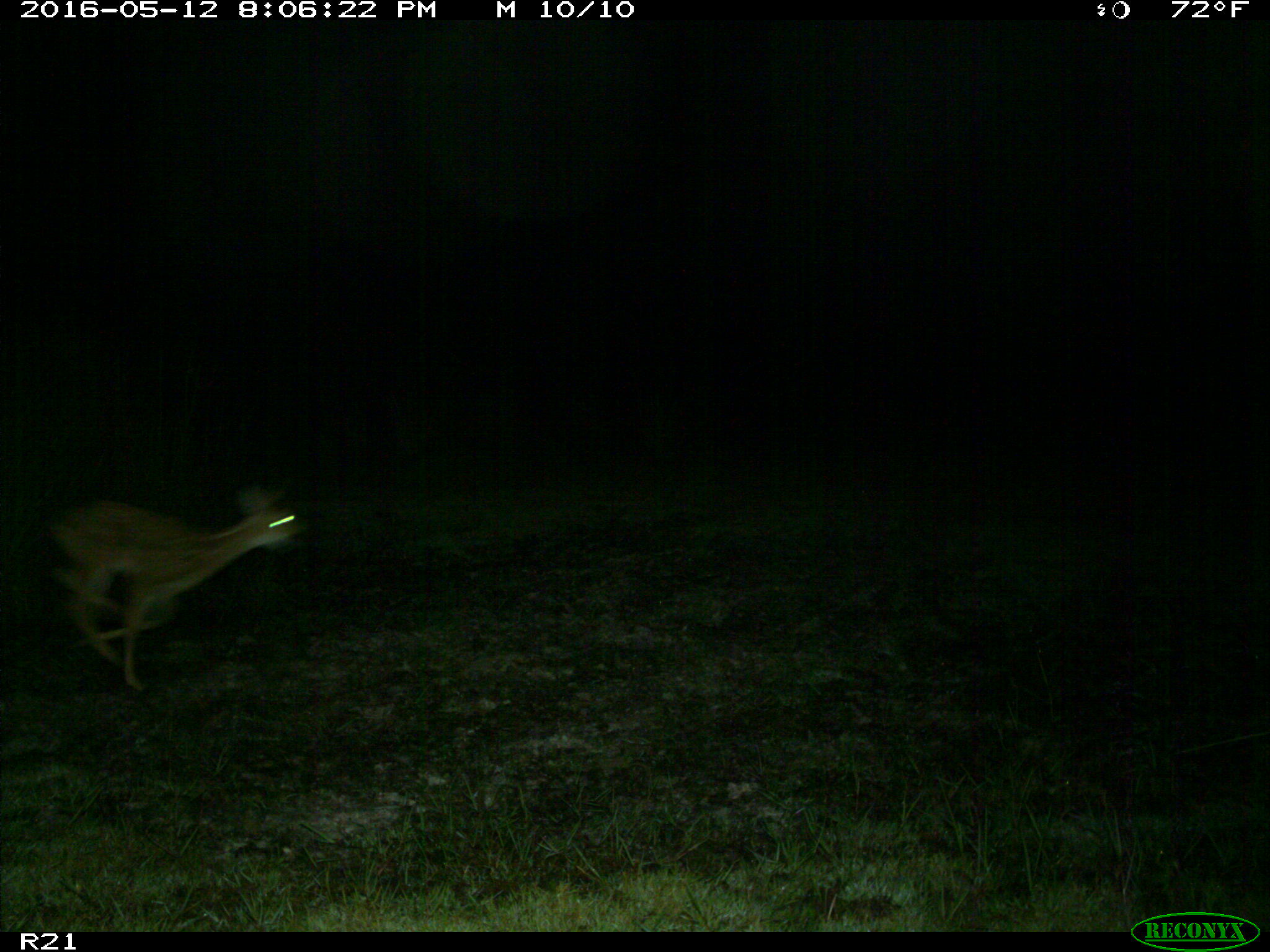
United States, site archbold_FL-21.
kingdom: Animalia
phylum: Chordata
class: Mammalia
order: Artiodactyla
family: Cervidae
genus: Odocoileus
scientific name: Odocoileus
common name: deer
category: unidentified deer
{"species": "unidentified deer (deer) (Odocoileus)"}